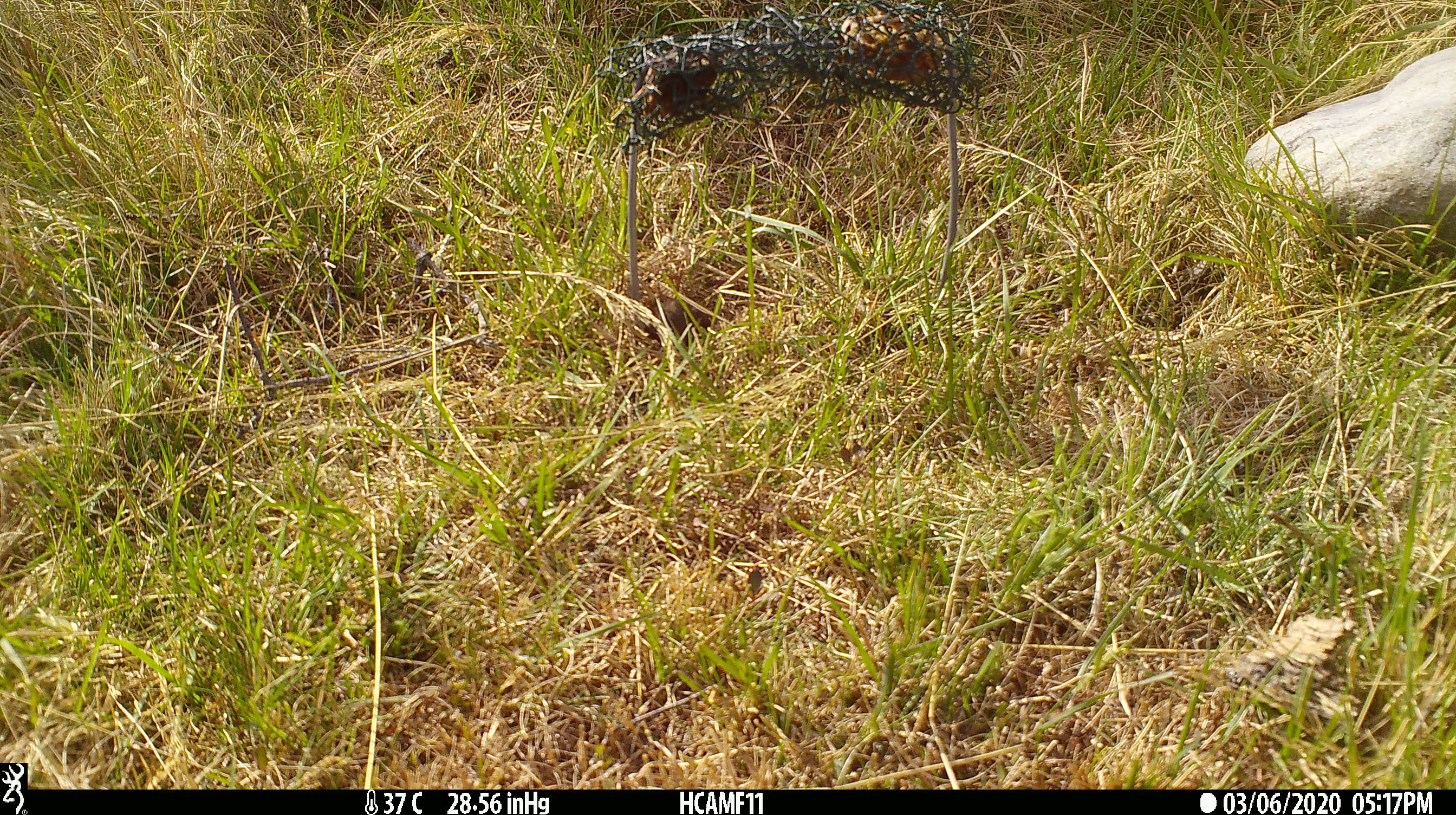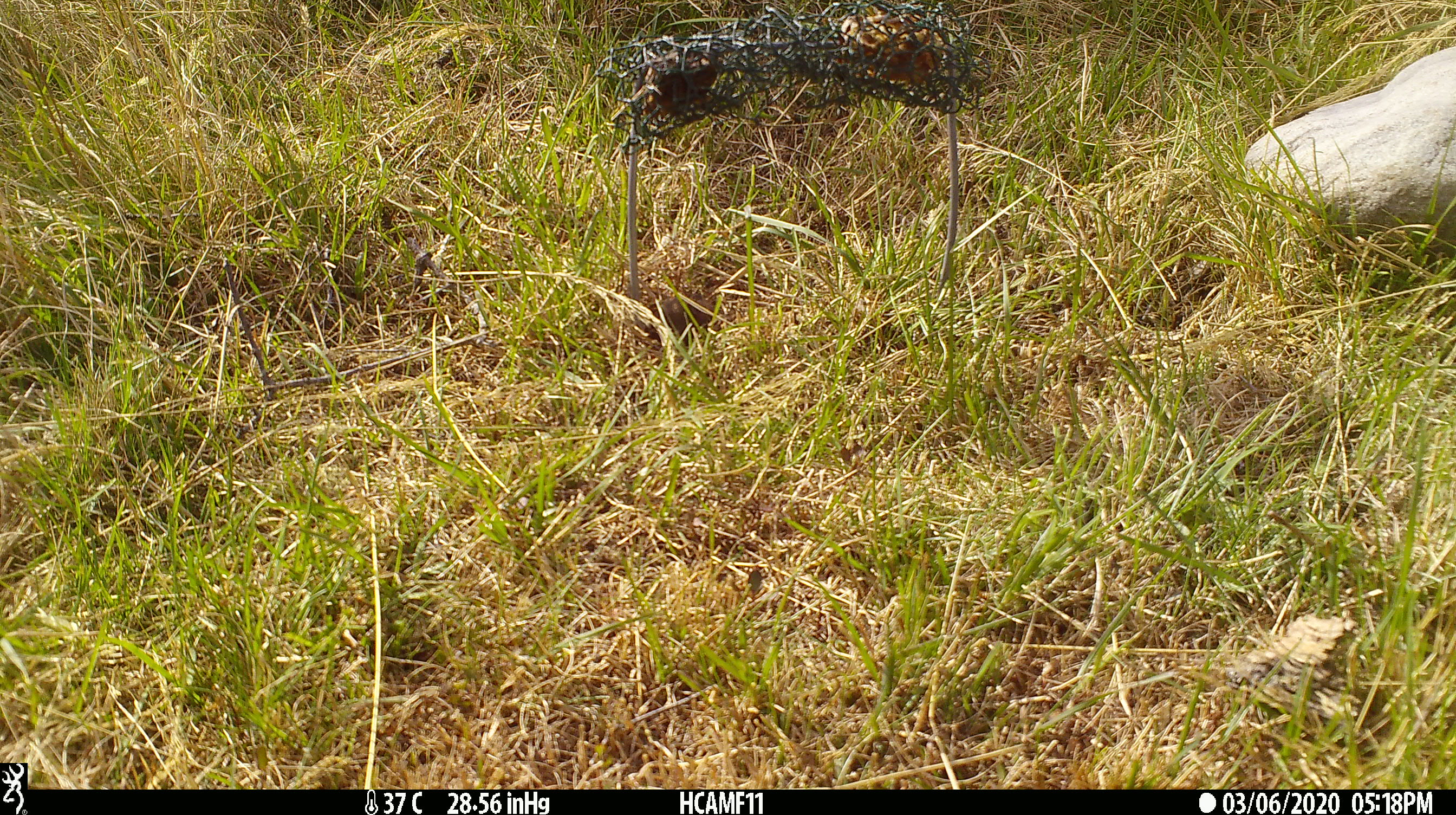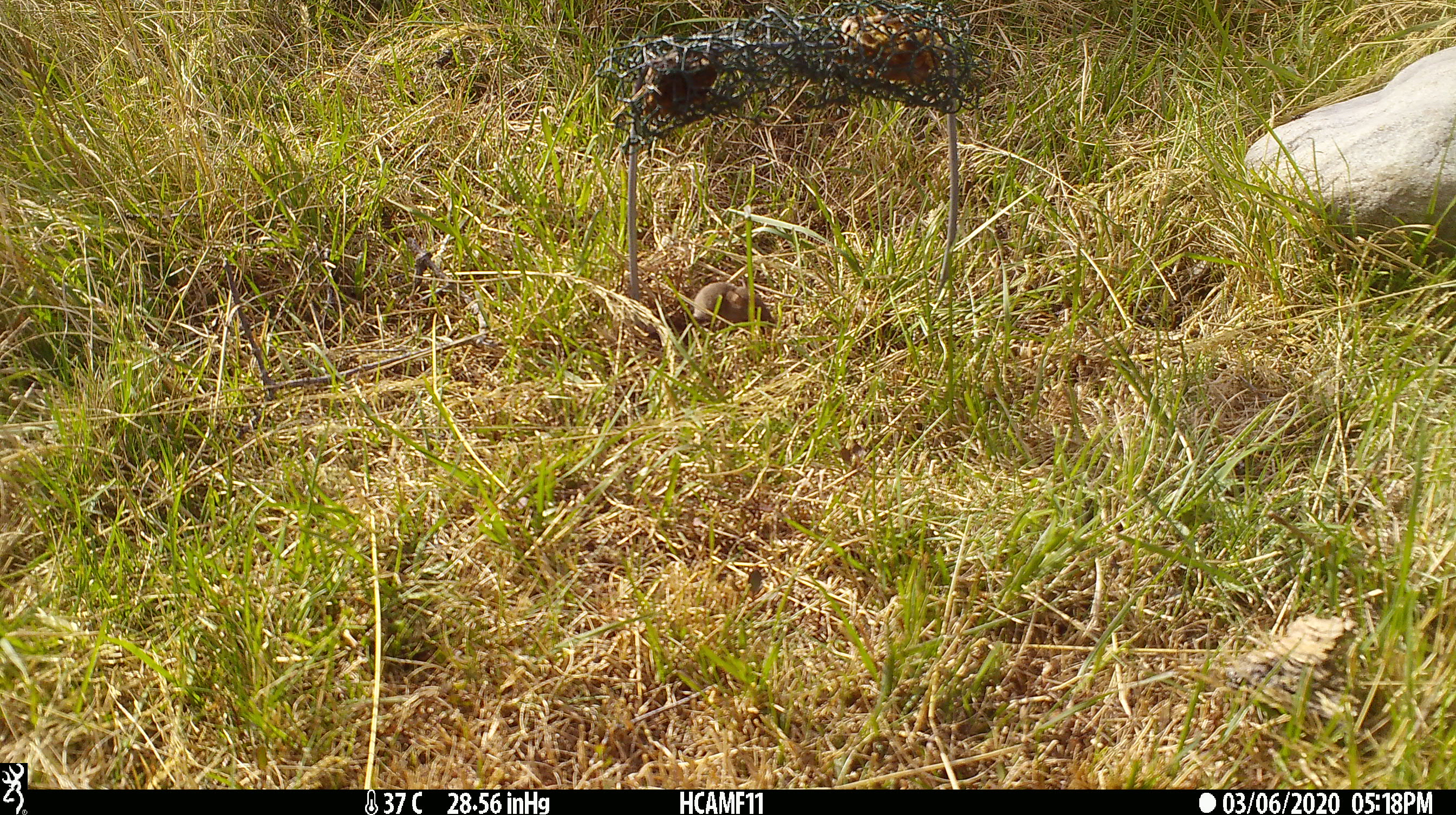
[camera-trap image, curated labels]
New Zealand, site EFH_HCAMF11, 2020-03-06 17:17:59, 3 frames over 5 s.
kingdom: Animalia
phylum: Chordata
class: Mammalia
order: Rodentia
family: Muridae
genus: Mus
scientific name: Mus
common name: mouse